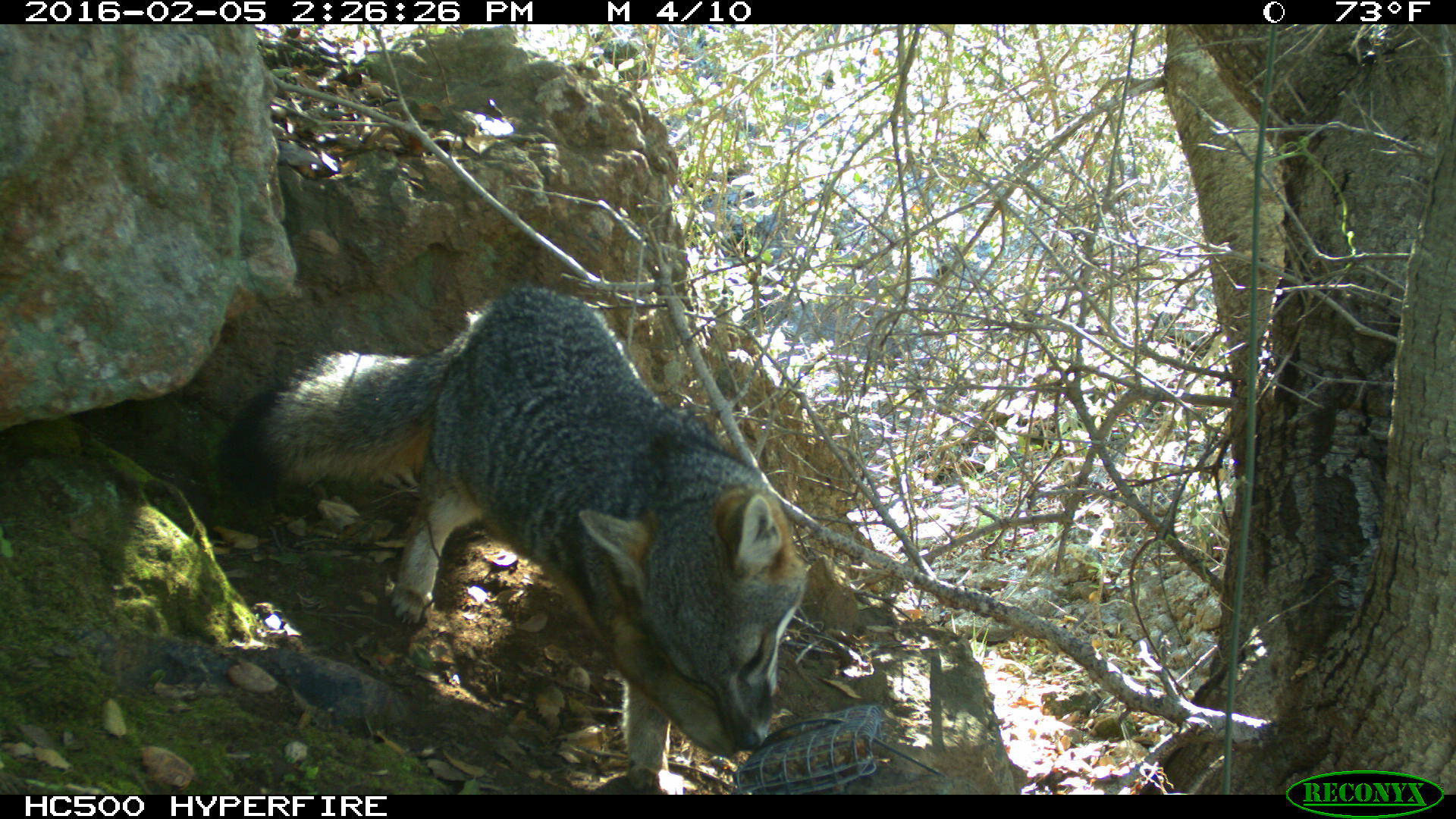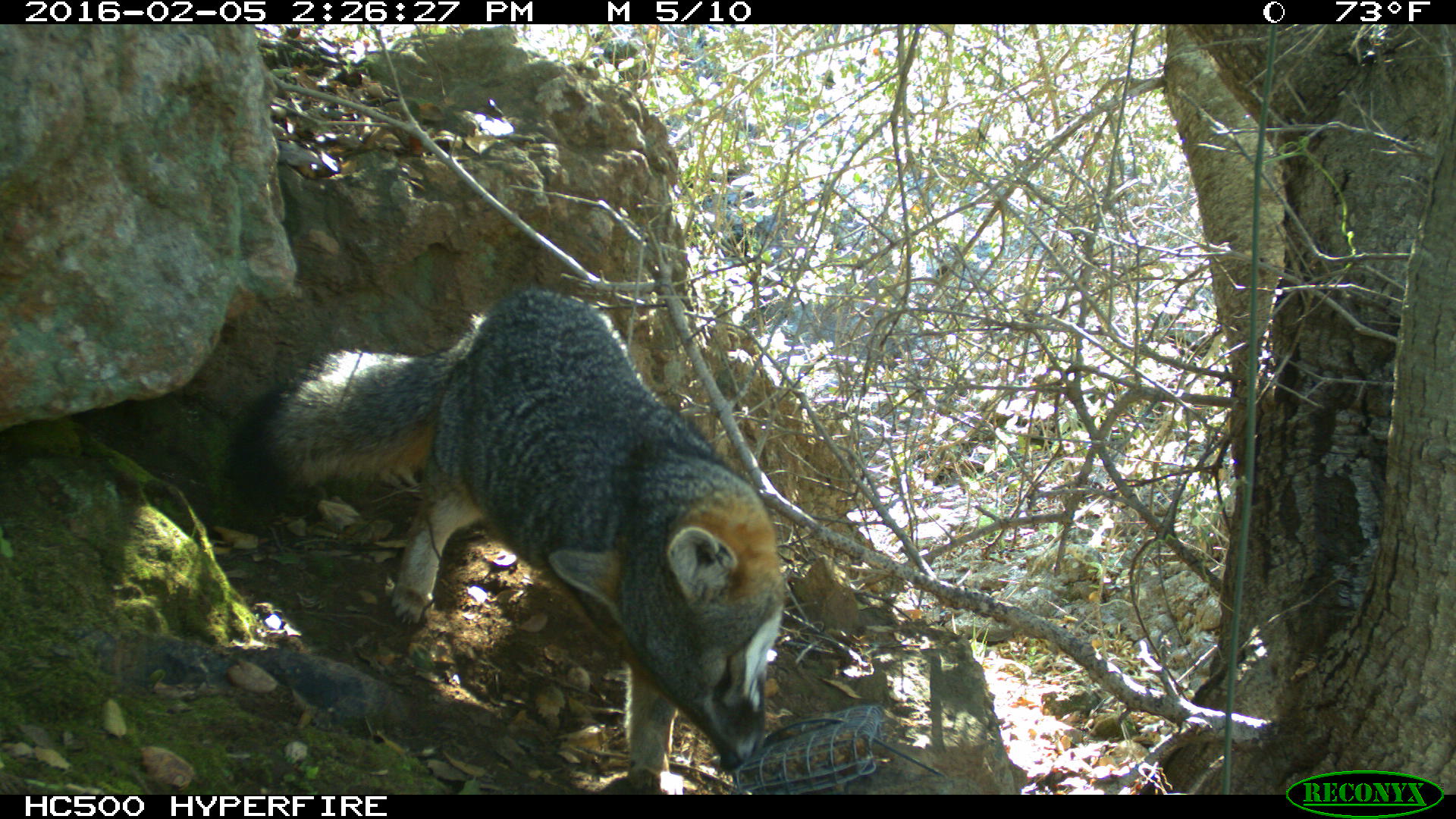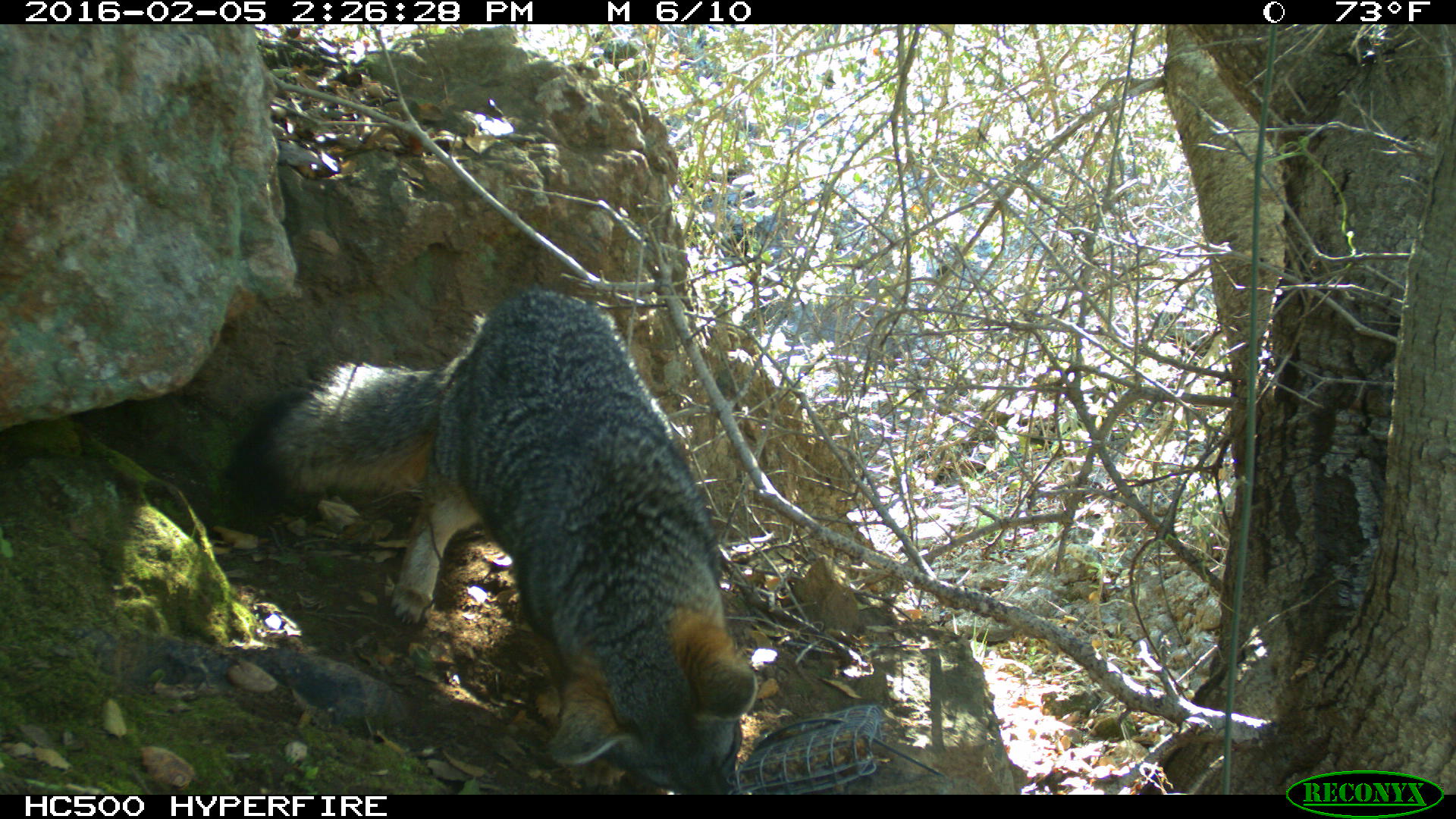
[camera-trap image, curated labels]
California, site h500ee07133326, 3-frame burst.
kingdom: Animalia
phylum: Chordata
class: Mammalia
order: Carnivora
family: Canidae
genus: Urocyon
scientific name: Urocyon littoralis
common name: island fox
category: fox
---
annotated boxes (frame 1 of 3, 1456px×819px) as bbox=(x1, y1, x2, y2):
fox: bbox=(219, 284, 805, 794)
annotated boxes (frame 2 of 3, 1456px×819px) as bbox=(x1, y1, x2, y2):
fox: bbox=(224, 292, 783, 794)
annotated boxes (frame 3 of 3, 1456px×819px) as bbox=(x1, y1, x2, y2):
fox: bbox=(219, 290, 757, 792)